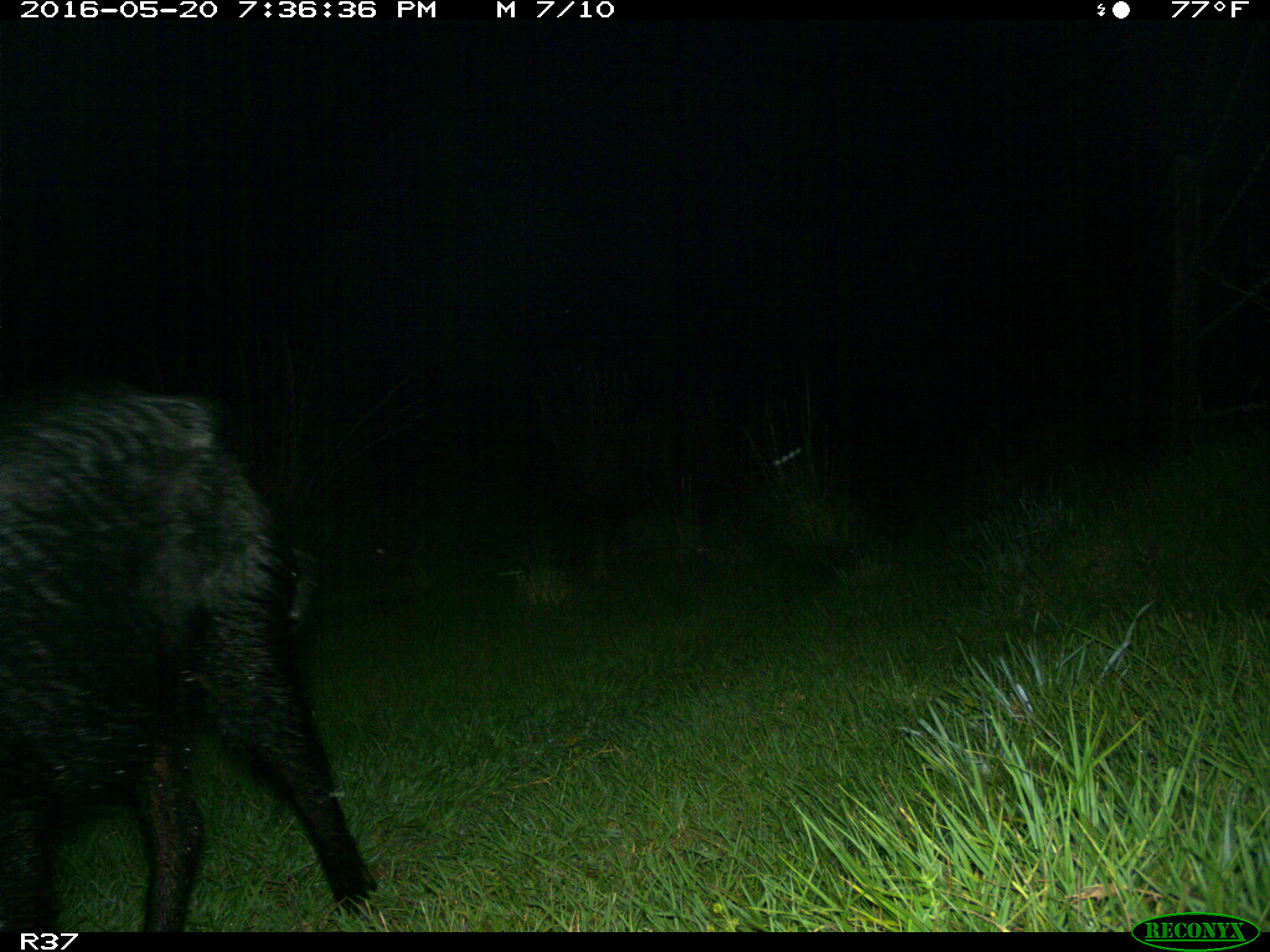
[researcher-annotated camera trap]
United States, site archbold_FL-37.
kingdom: Animalia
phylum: Chordata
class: Mammalia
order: Artiodactyla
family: Suidae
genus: Sus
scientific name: Sus scrofa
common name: wild boar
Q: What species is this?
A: Sus scrofa (wild boar).